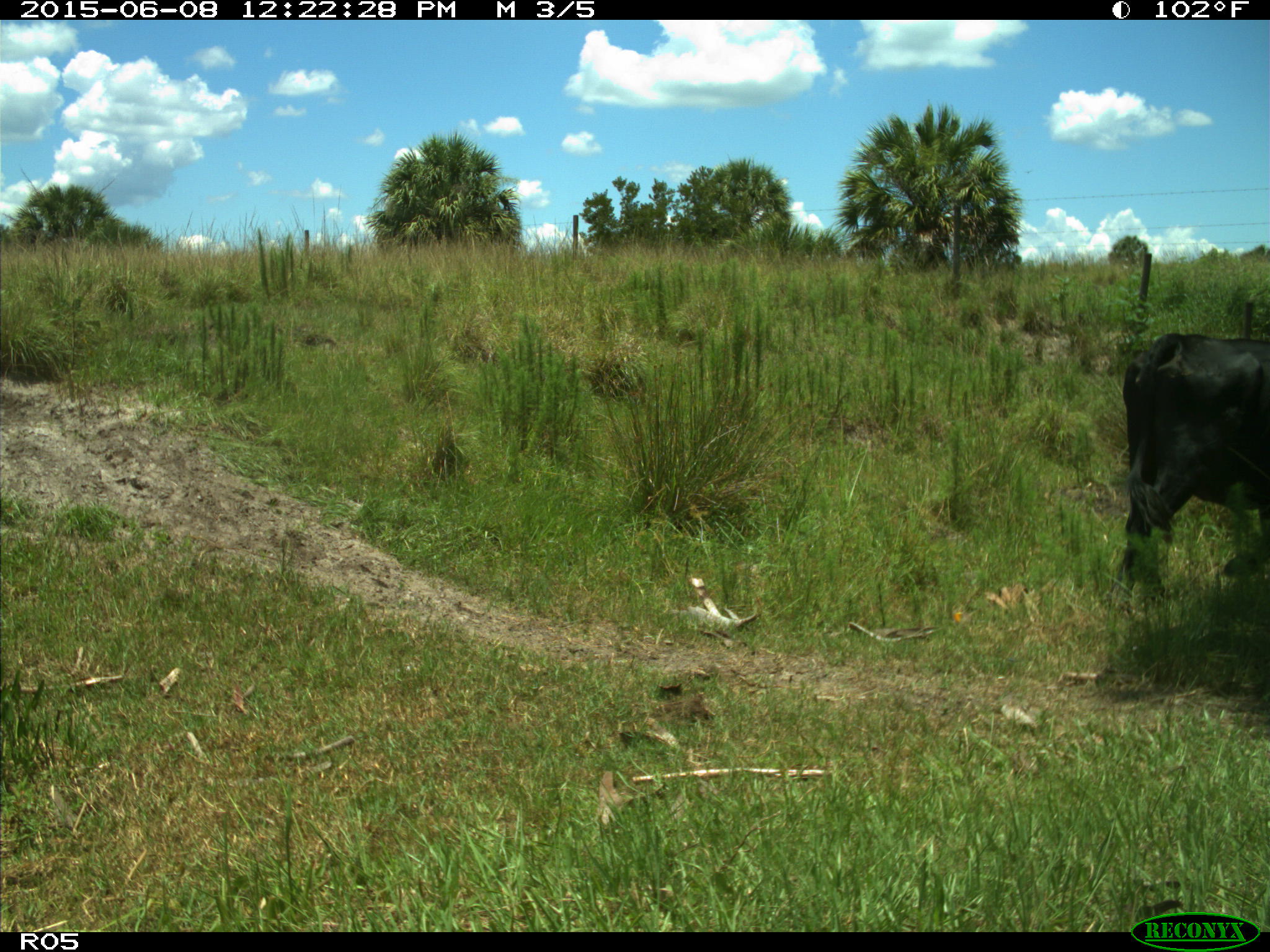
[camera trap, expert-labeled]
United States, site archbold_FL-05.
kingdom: Animalia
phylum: Chordata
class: Mammalia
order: Artiodactyla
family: Bovidae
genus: Bos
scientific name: Bos taurus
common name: domestic cow